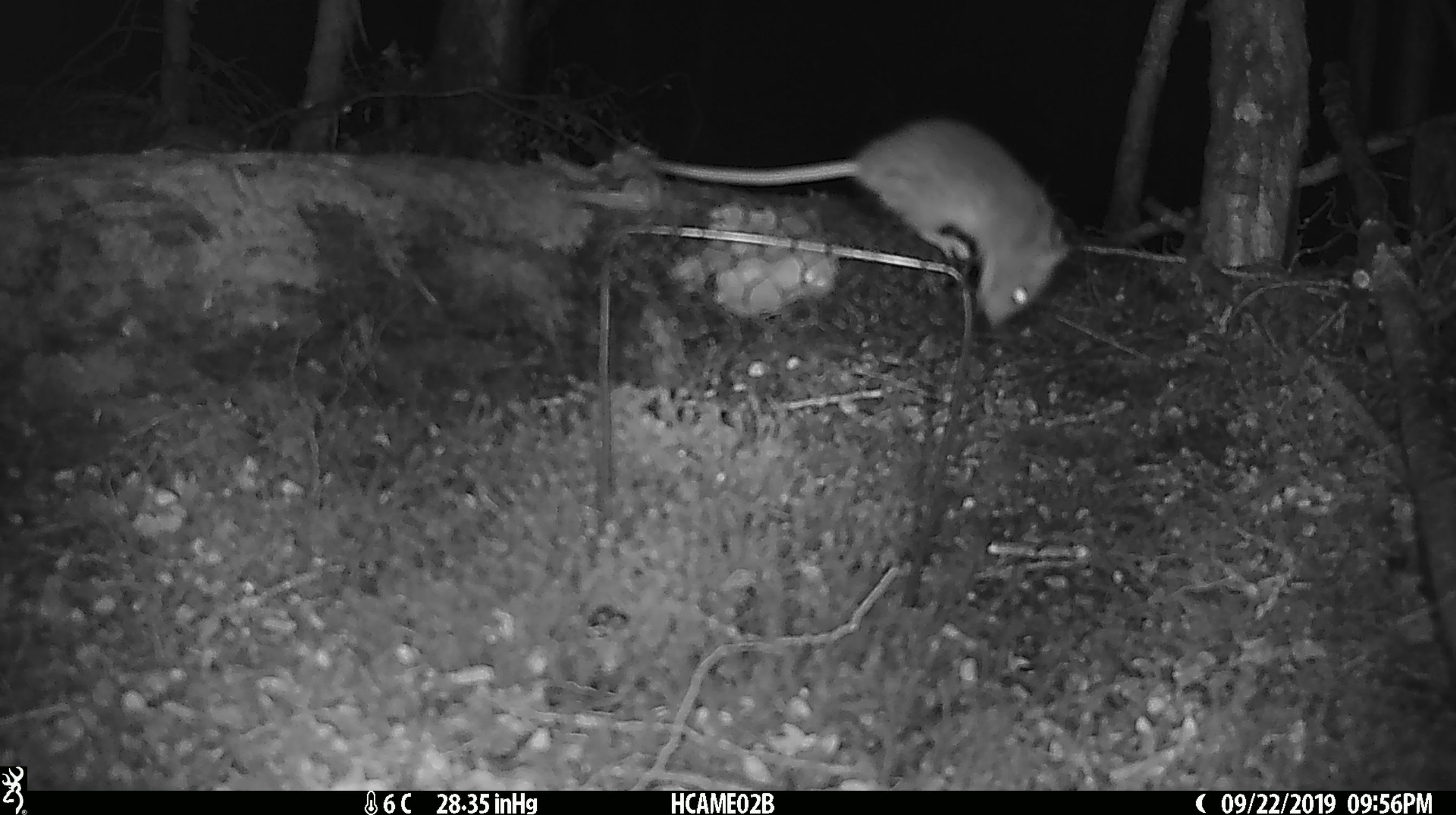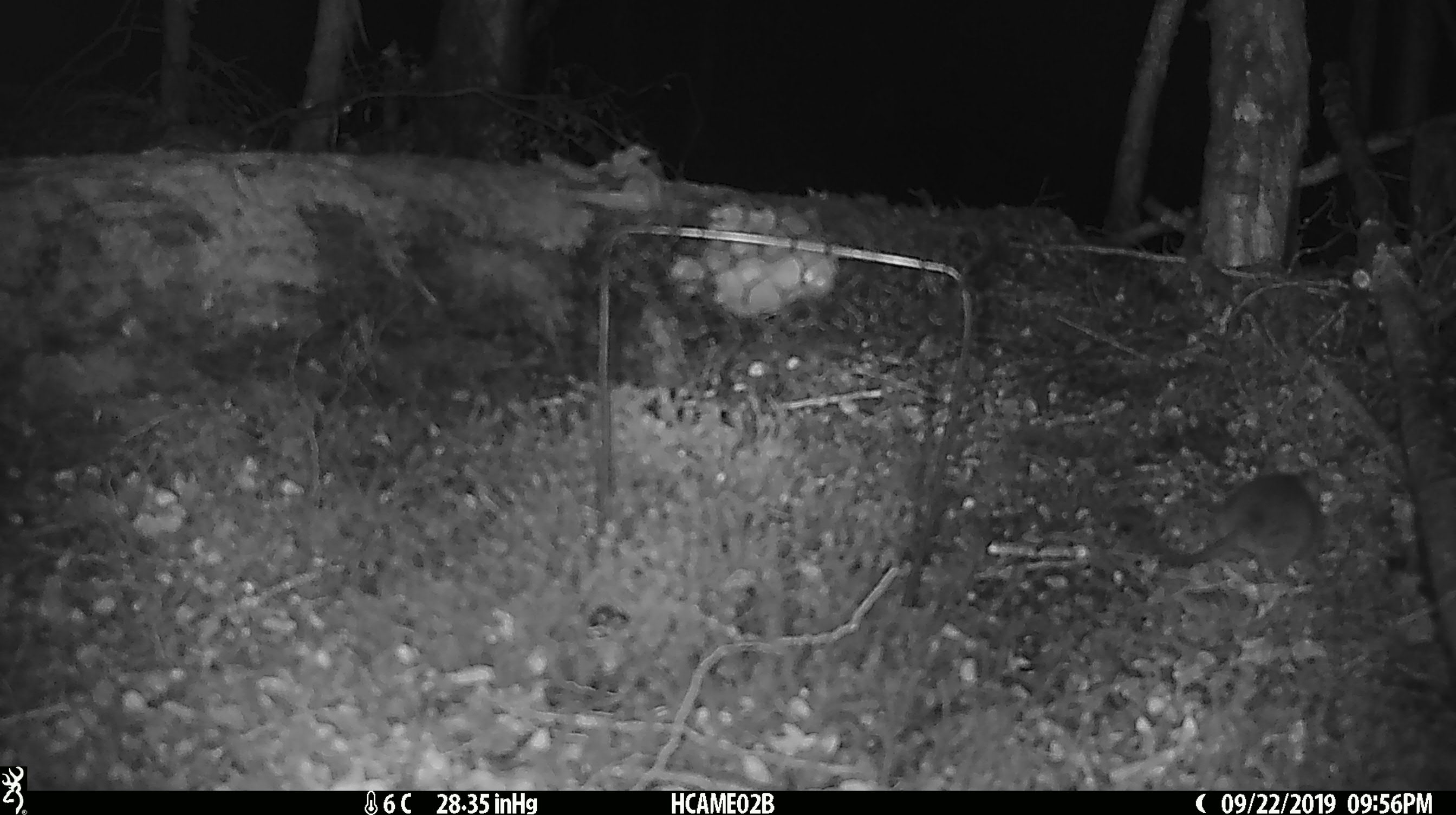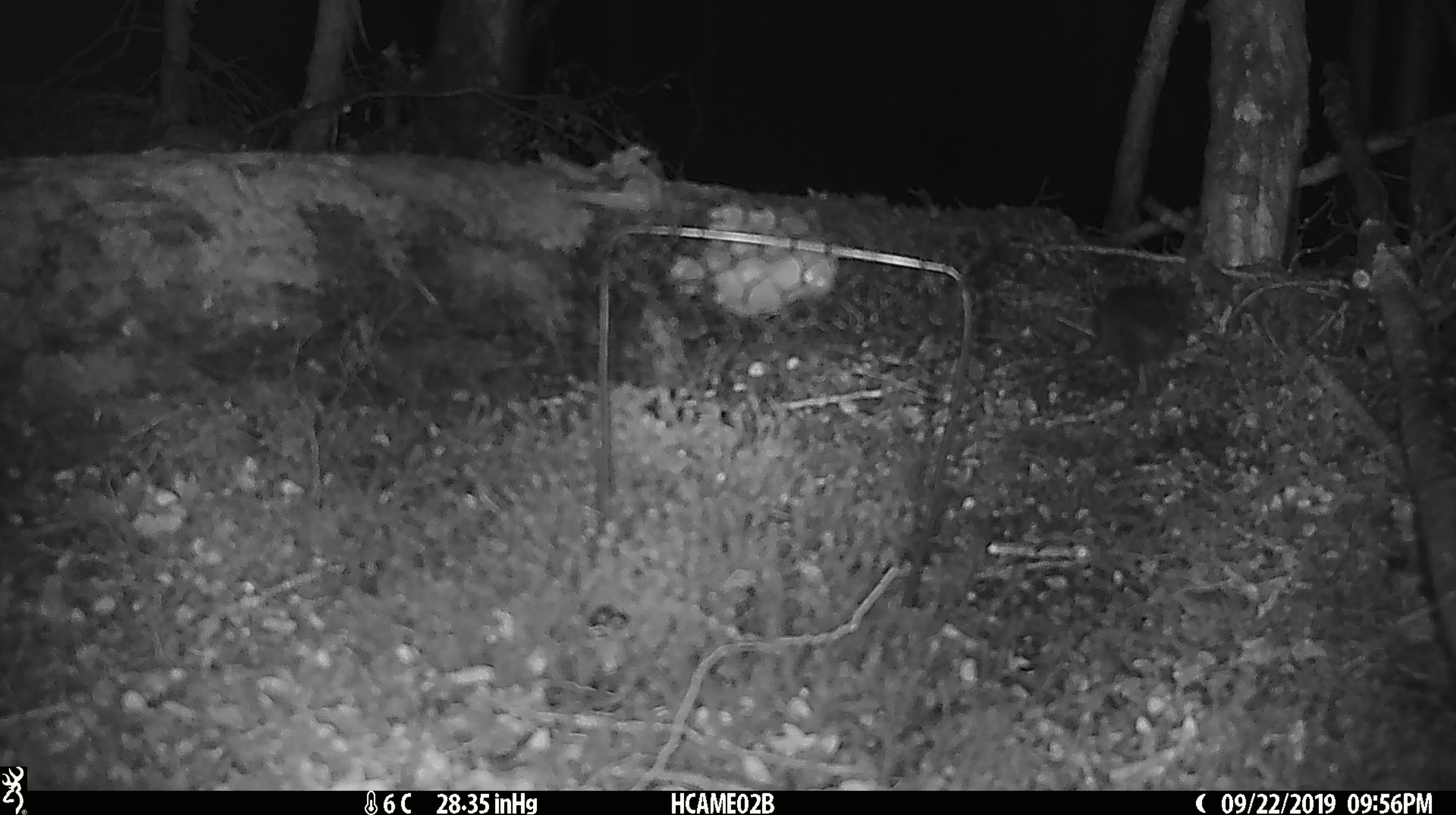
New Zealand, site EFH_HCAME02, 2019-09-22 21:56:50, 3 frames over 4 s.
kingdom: Animalia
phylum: Chordata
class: Mammalia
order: Rodentia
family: Muridae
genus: Mus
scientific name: Mus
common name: mouse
Mouse (Mus).